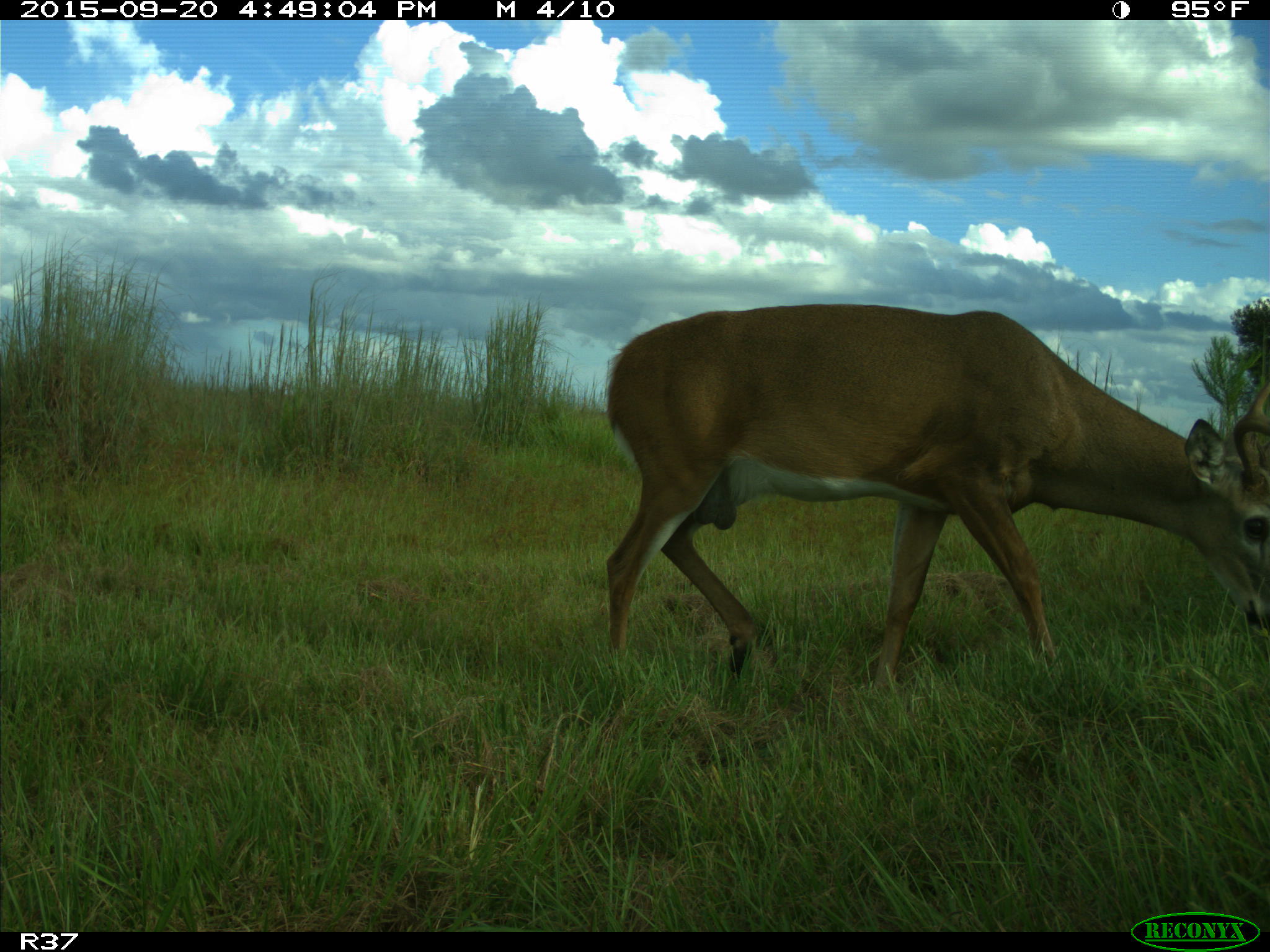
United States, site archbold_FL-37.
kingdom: Animalia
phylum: Chordata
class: Mammalia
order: Artiodactyla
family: Cervidae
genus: Odocoileus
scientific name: Odocoileus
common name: deer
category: unidentified deer